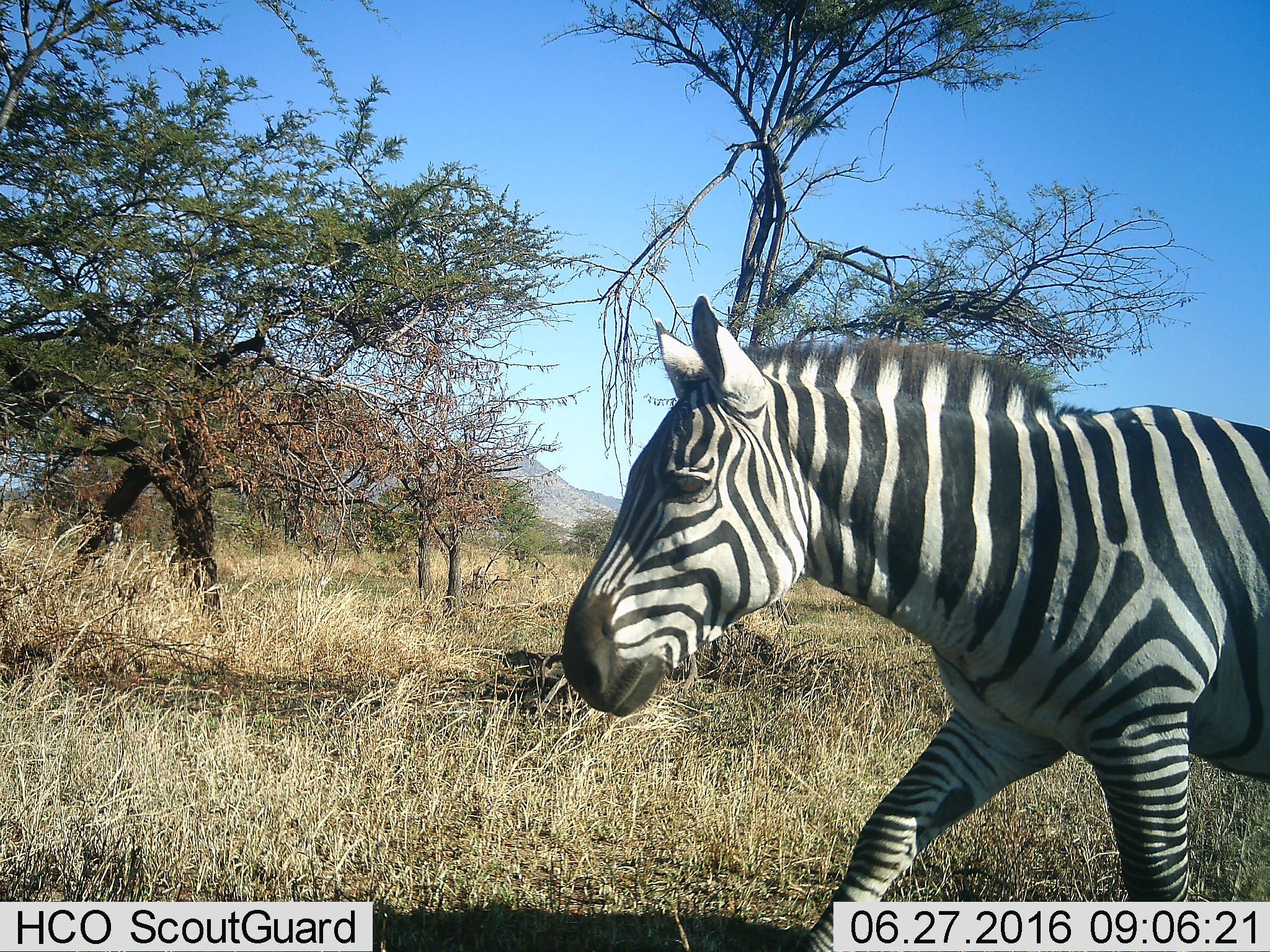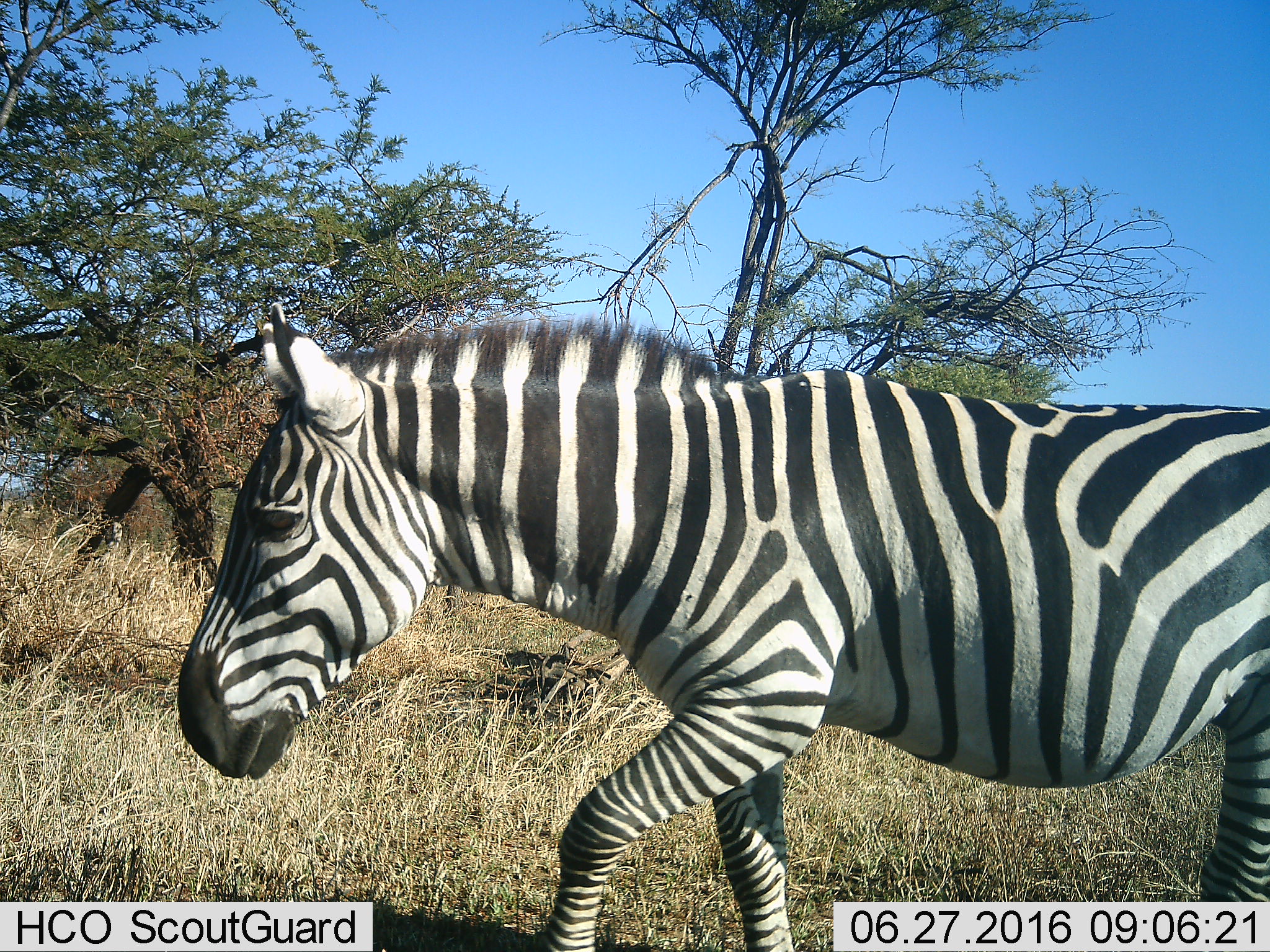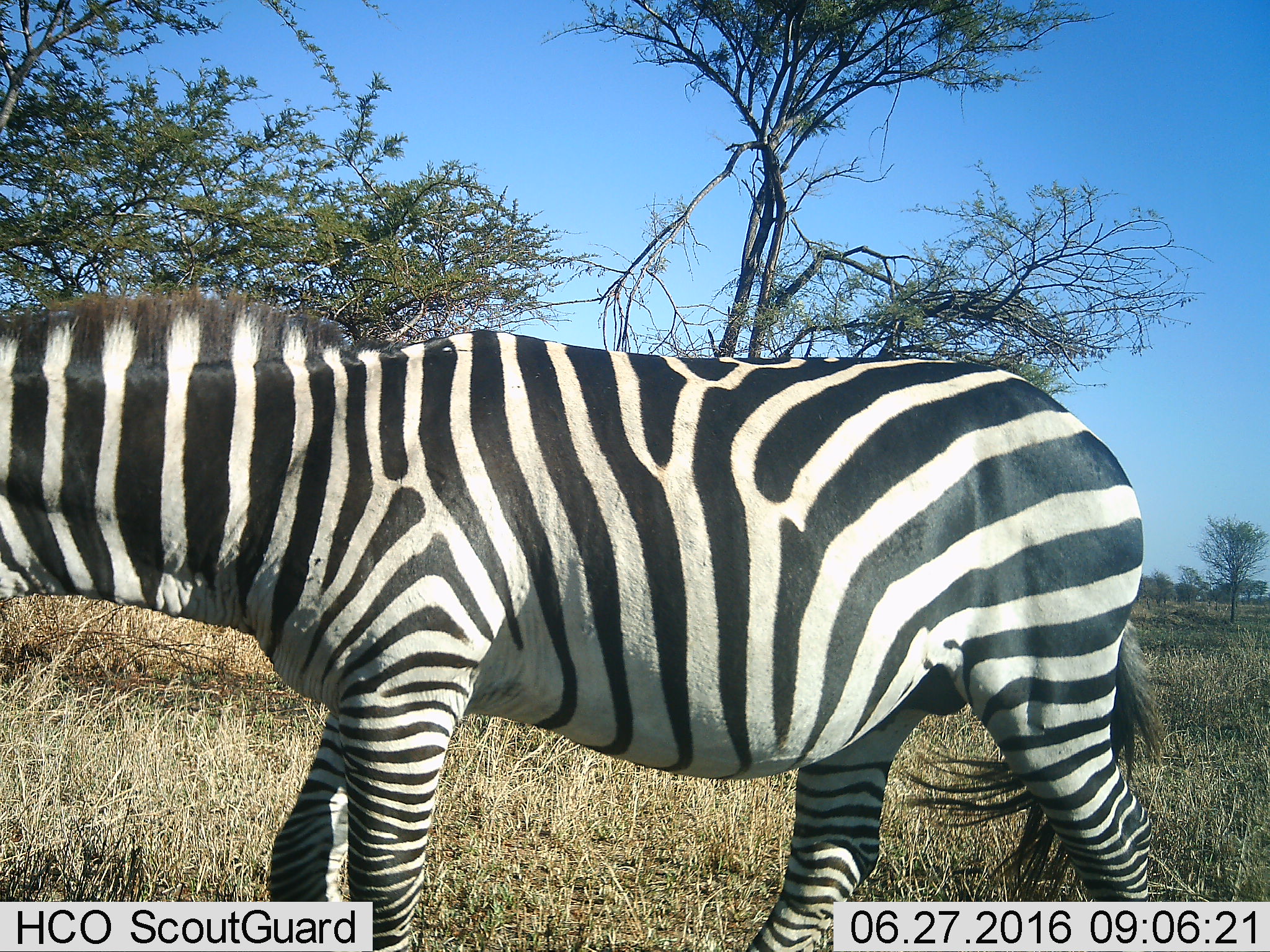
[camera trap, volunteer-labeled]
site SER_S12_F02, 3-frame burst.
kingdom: Animalia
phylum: Chordata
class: Mammalia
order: Perissodactyla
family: Equidae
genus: Equus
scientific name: Equus quagga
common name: plains zebra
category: zebraplains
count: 1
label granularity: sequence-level